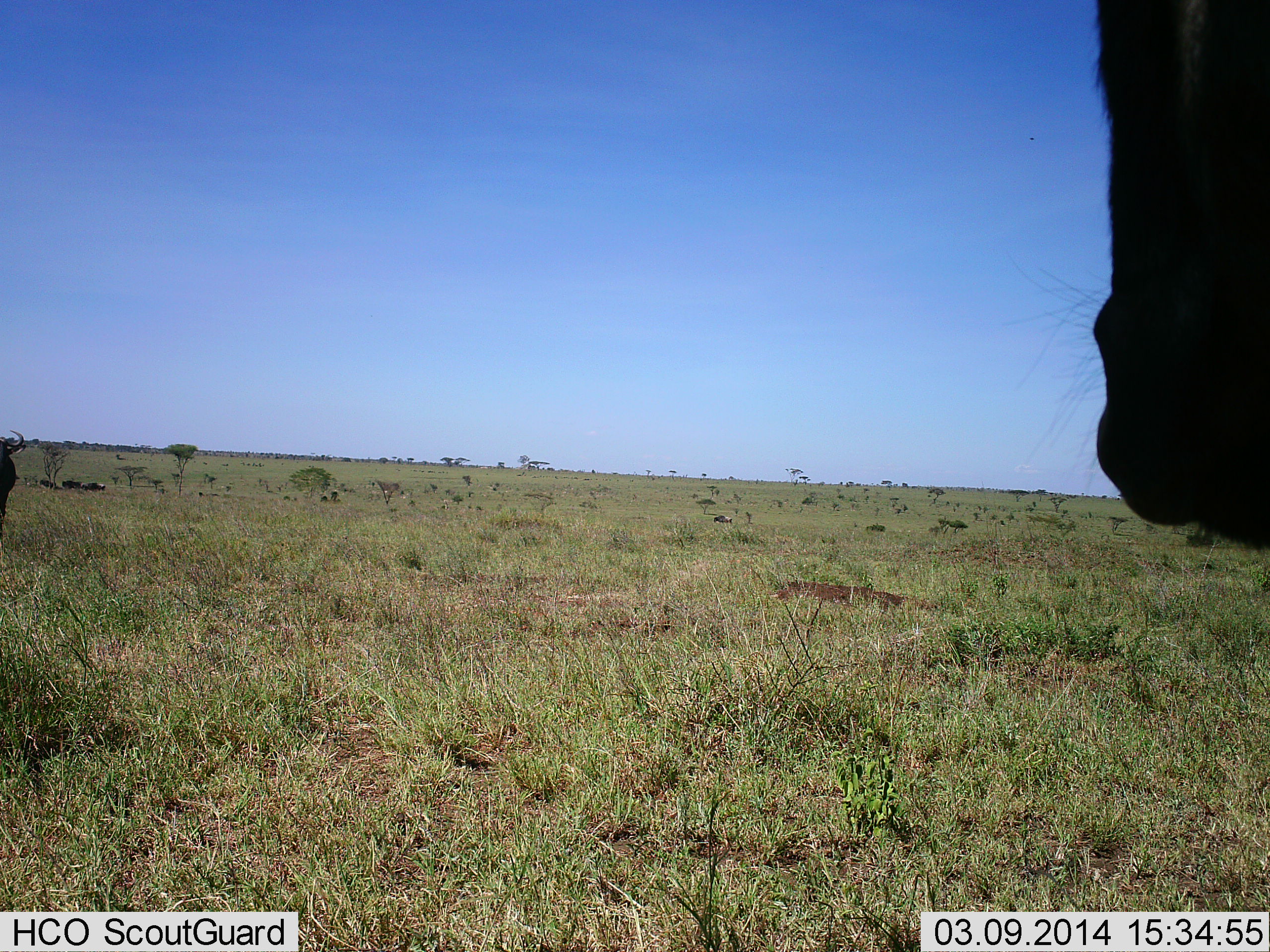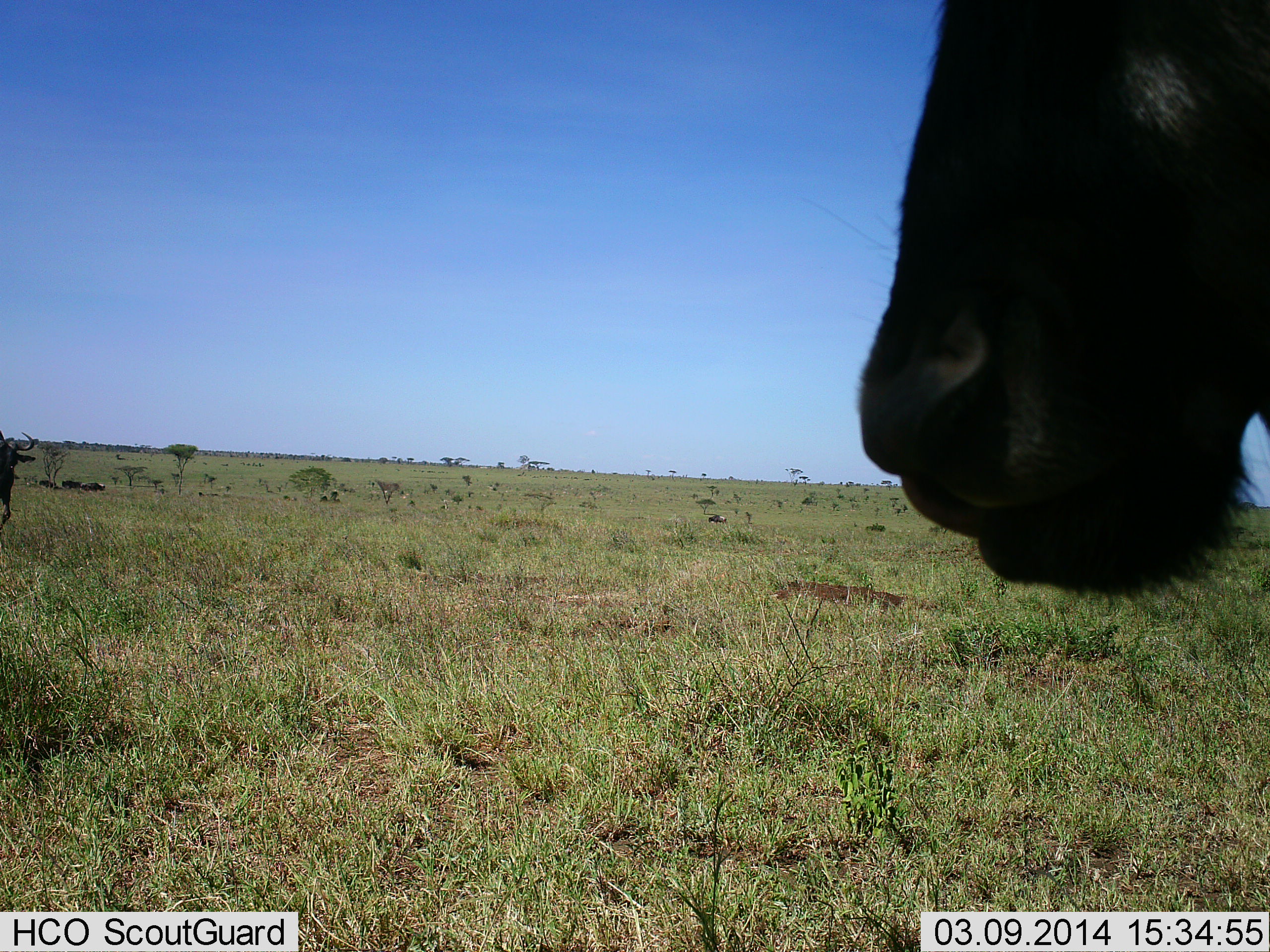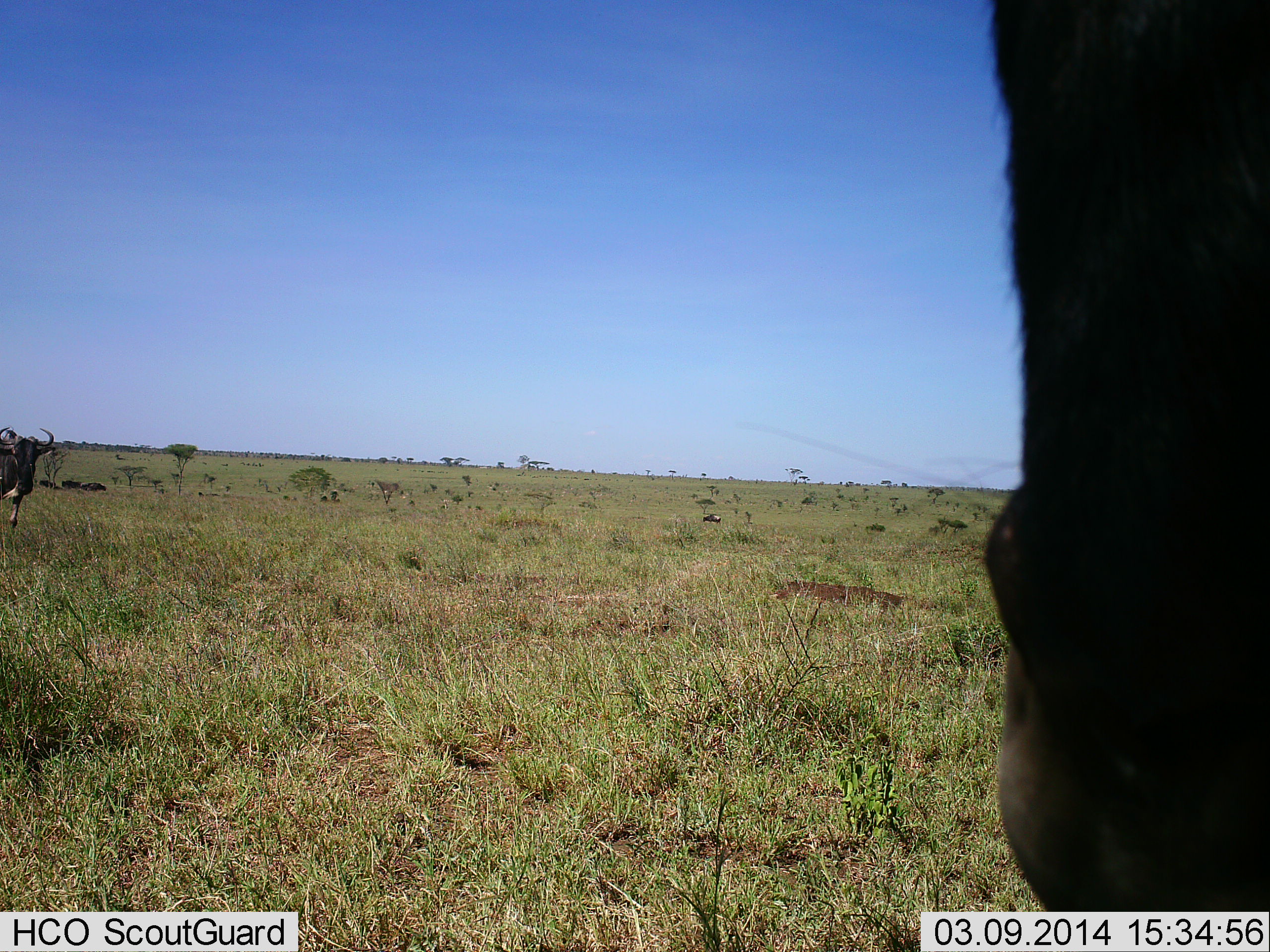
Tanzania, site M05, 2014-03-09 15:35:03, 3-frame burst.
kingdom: Animalia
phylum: Chordata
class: Mammalia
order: Artiodactyla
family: Bovidae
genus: Connochaetes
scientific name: Connochaetes taurinus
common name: blue wildebeest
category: wildebeest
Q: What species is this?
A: Wildebeest (blue wildebeest) (Connochaetes taurinus).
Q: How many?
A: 2.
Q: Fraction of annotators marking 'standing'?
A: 80%.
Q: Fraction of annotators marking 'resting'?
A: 10%.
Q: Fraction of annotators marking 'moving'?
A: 40%.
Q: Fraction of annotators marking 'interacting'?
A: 0%.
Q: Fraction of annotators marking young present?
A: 0%.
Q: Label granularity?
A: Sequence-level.